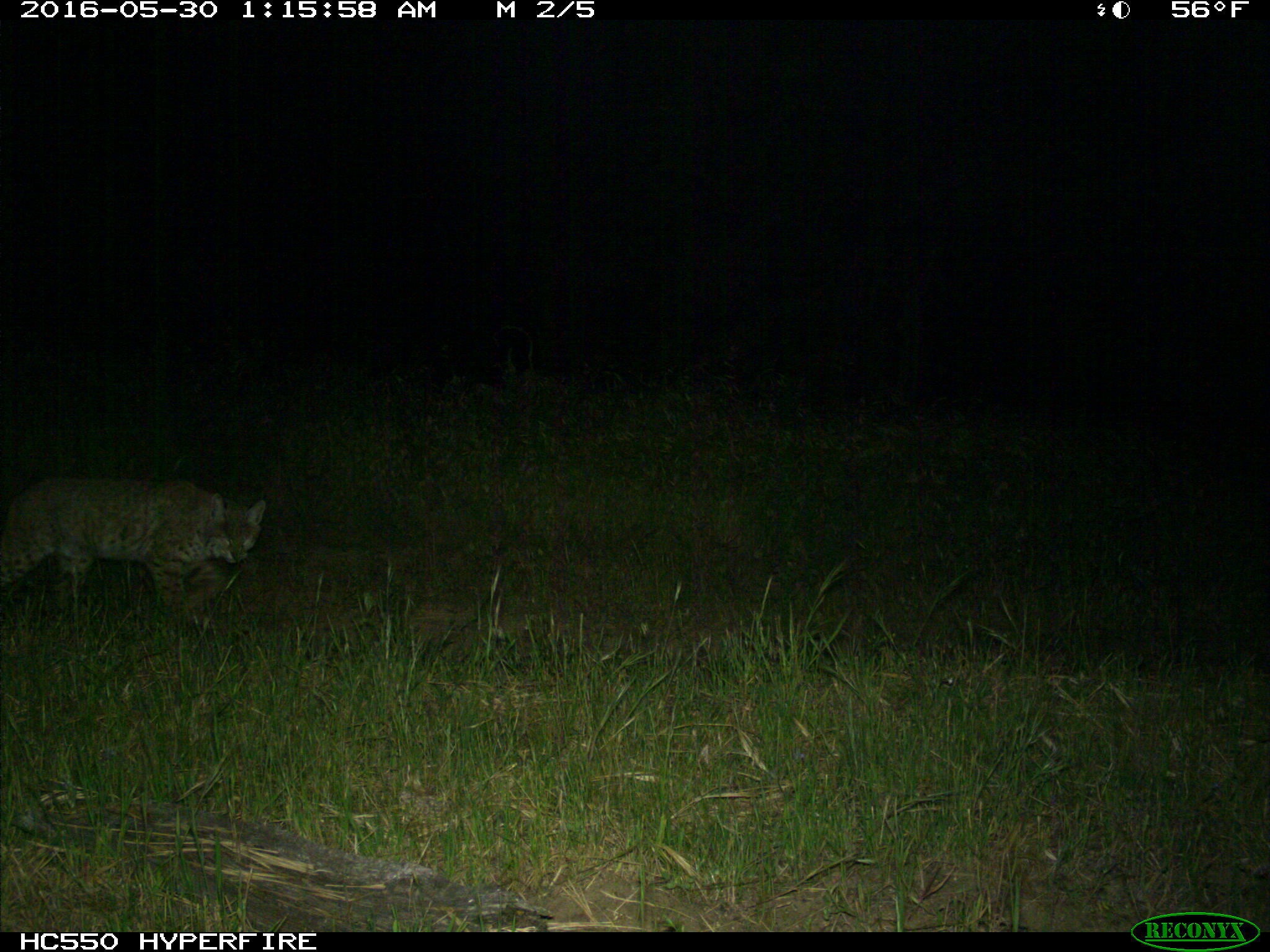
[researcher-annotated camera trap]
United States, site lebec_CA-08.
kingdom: Animalia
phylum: Chordata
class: Mammalia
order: Carnivora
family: Felidae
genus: Lynx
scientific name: Lynx rufus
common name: bobcat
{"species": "Lynx rufus (bobcat)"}